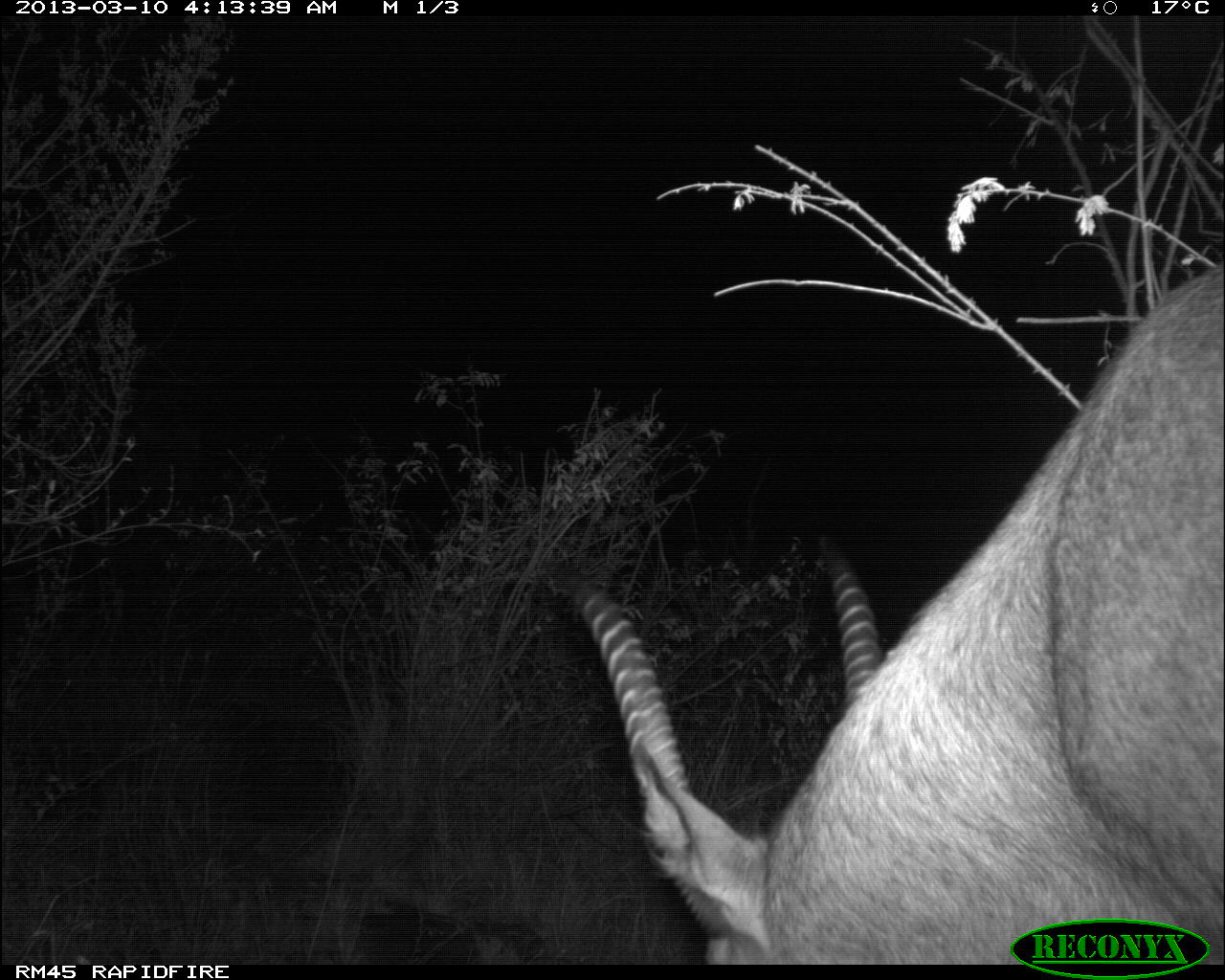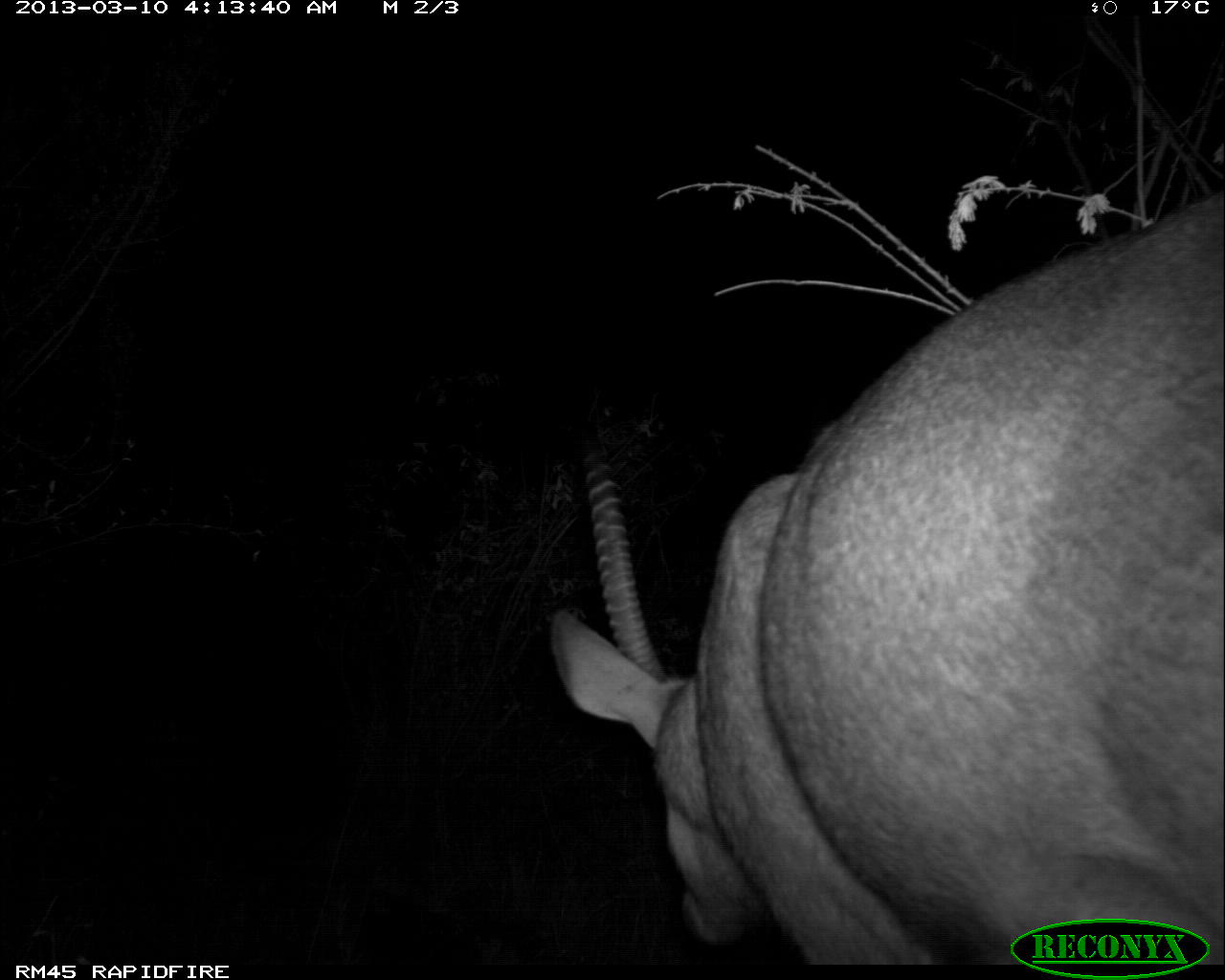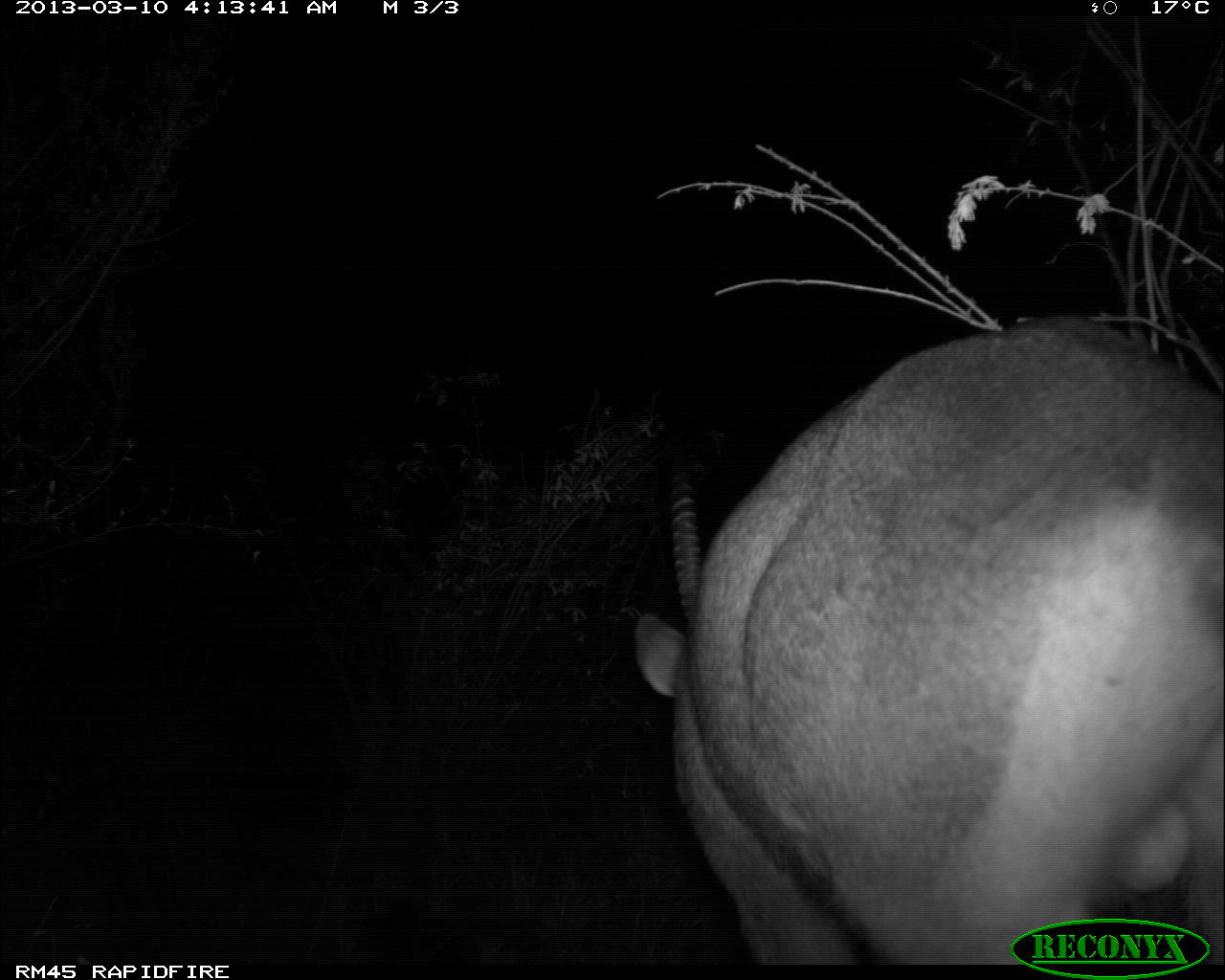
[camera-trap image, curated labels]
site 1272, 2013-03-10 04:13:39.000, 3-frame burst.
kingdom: Animalia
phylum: Chordata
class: Mammalia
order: Artiodactyla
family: Bovidae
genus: Kobus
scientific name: Kobus ellipsiprymnus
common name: waterbuck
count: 1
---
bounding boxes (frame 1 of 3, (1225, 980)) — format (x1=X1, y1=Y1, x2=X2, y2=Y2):
kobus ellipsiprymnus: (x1=566, y1=257, x2=1225, y2=964)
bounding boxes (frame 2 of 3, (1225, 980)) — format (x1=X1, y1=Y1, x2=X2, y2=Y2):
kobus ellipsiprymnus: (x1=544, y1=189, x2=1225, y2=962)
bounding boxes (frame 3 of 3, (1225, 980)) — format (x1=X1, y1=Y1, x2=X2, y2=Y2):
kobus ellipsiprymnus: (x1=632, y1=312, x2=1225, y2=964)